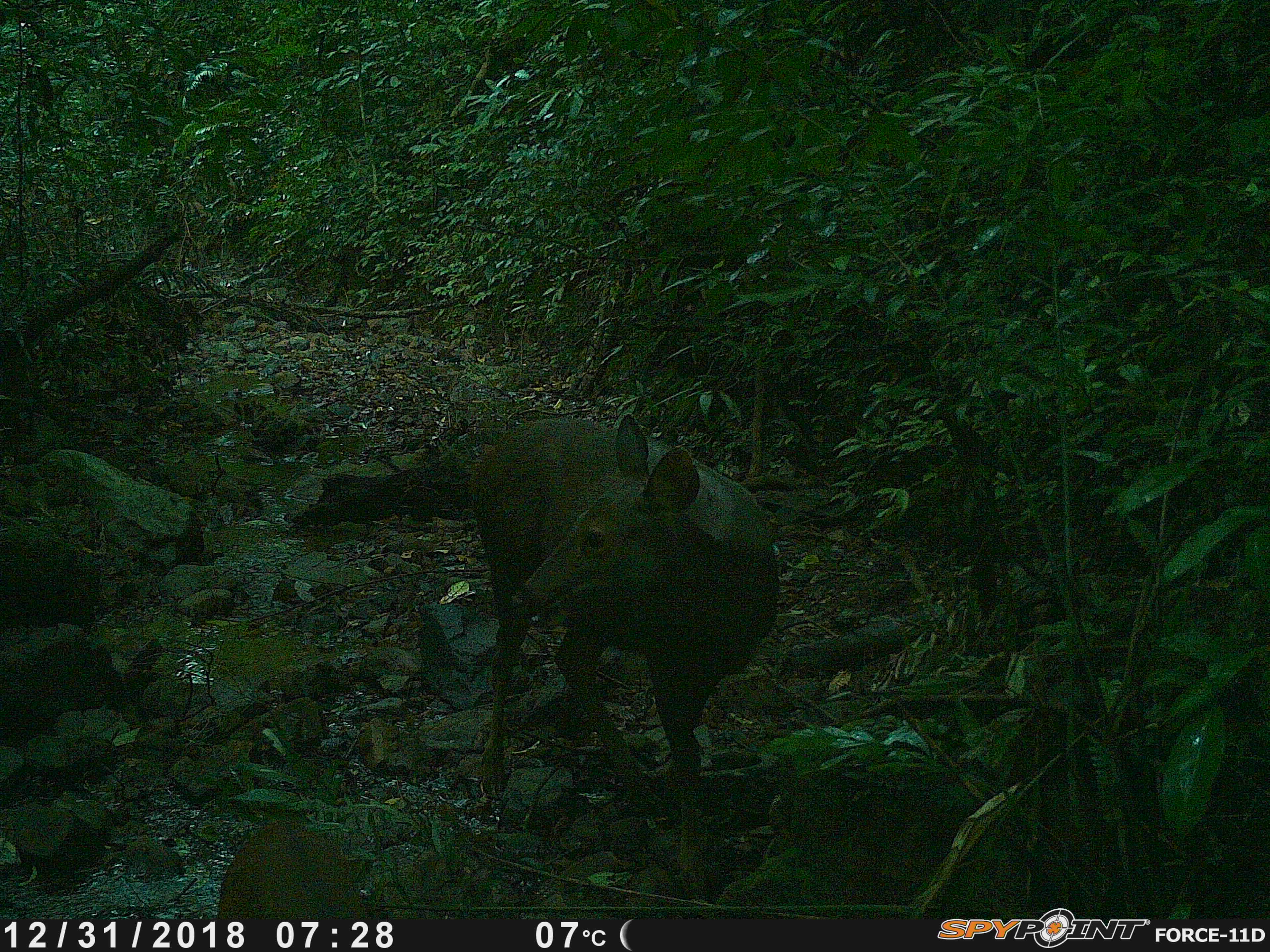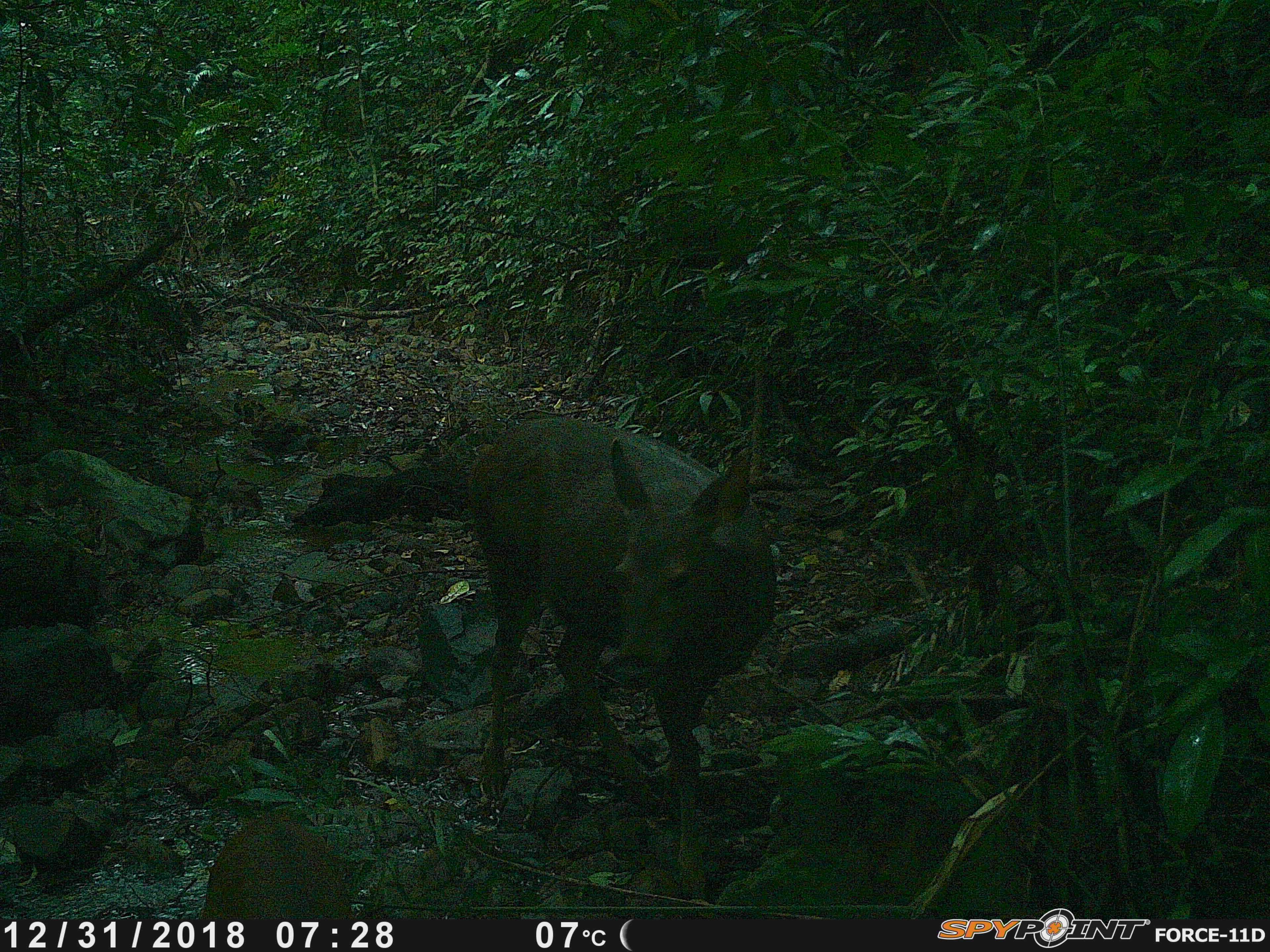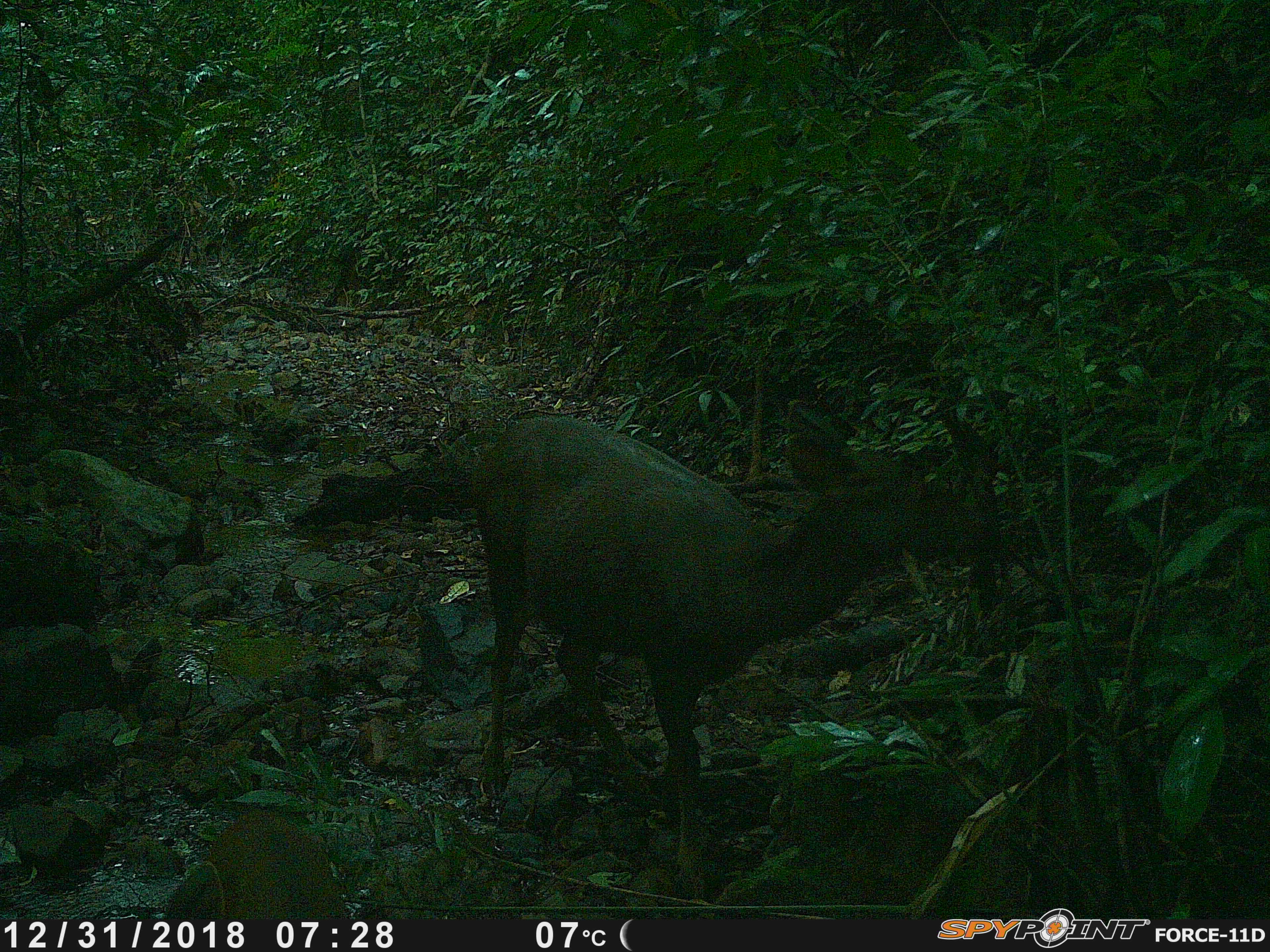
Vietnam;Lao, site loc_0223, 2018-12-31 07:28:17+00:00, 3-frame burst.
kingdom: Animalia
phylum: Chordata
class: Mammalia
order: Artiodactyla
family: Cervidae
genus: Rusa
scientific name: Rusa unicolor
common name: sambar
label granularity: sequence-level